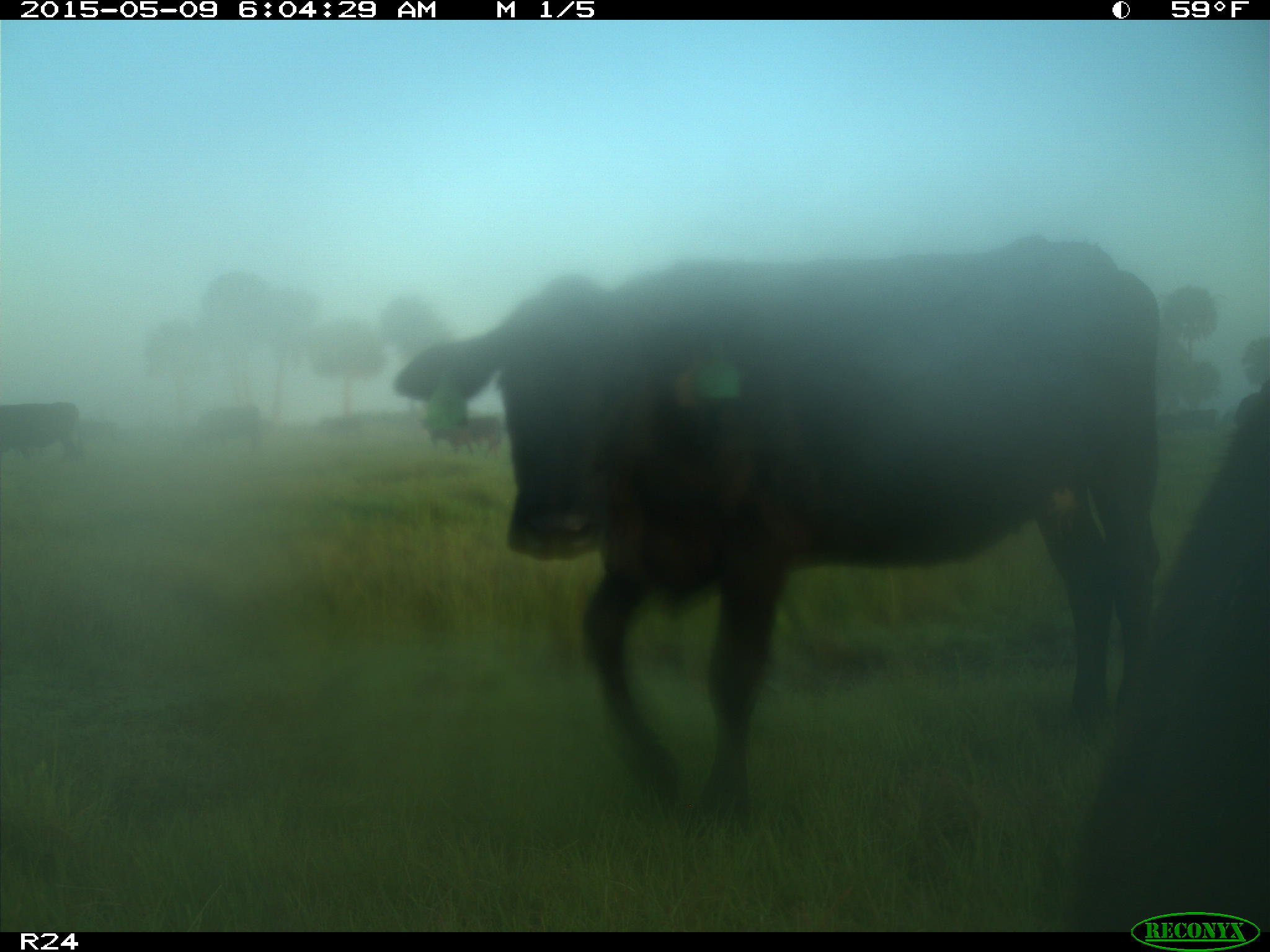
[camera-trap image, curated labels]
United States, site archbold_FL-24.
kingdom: Animalia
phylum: Chordata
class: Mammalia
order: Artiodactyla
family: Bovidae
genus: Bos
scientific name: Bos taurus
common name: domestic cow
Bos taurus (domestic cow).